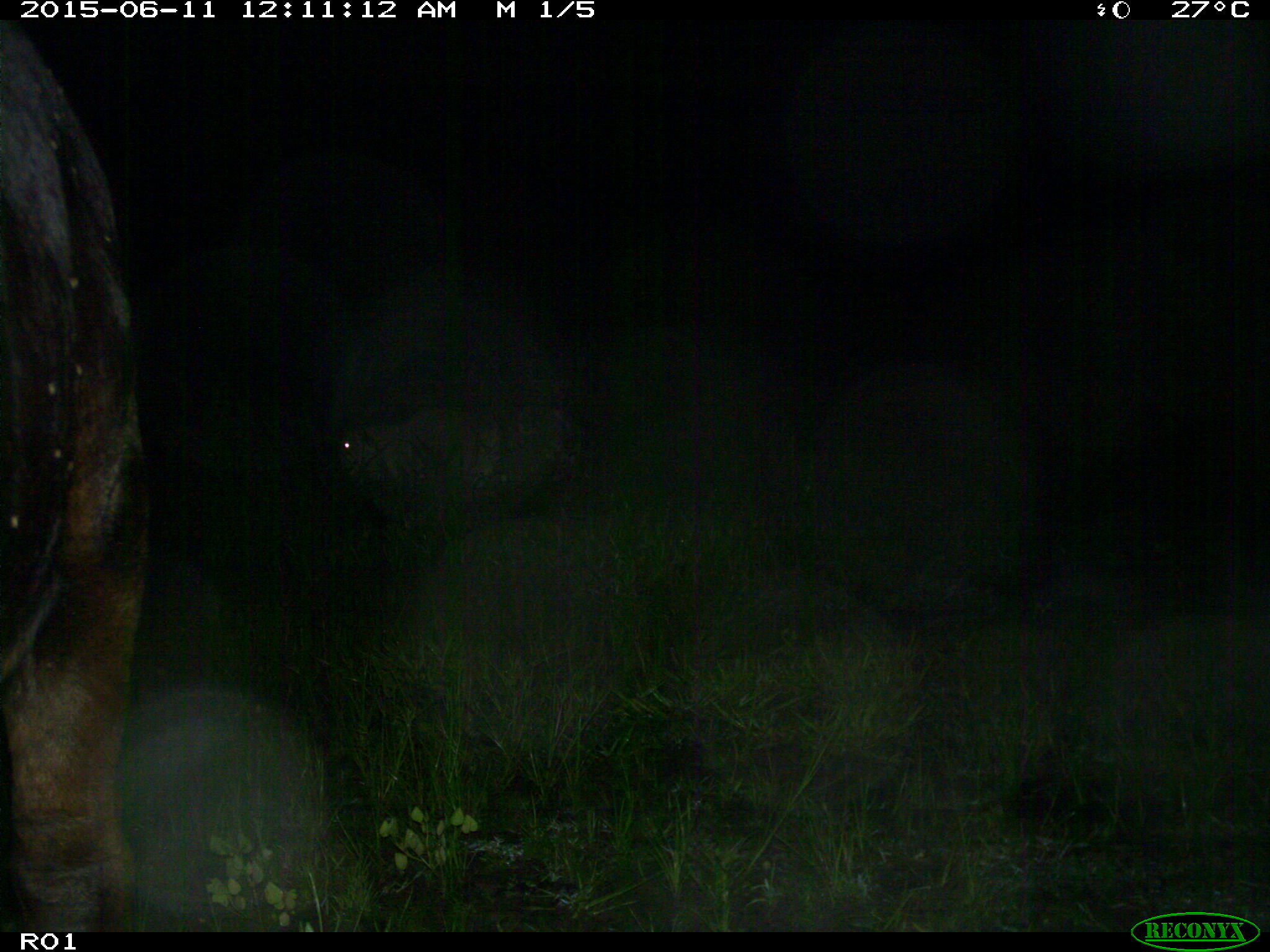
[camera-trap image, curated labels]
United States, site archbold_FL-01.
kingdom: Animalia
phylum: Chordata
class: Mammalia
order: Artiodactyla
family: Bovidae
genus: Bos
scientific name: Bos taurus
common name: domestic cow